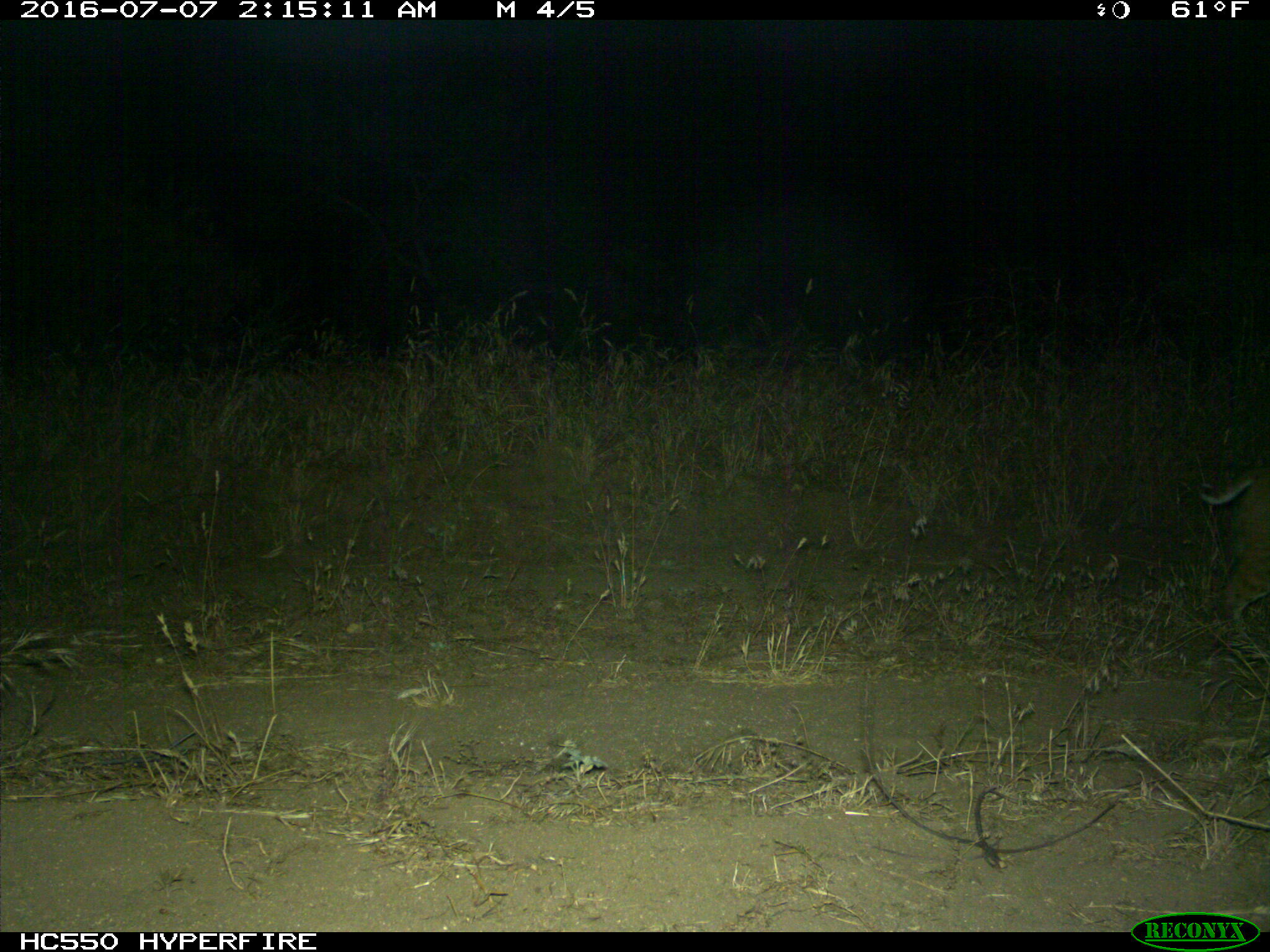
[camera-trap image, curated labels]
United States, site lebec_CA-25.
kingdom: Animalia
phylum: Chordata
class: Mammalia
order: Carnivora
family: Felidae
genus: Lynx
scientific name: Lynx rufus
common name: bobcat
Lynx rufus (bobcat).